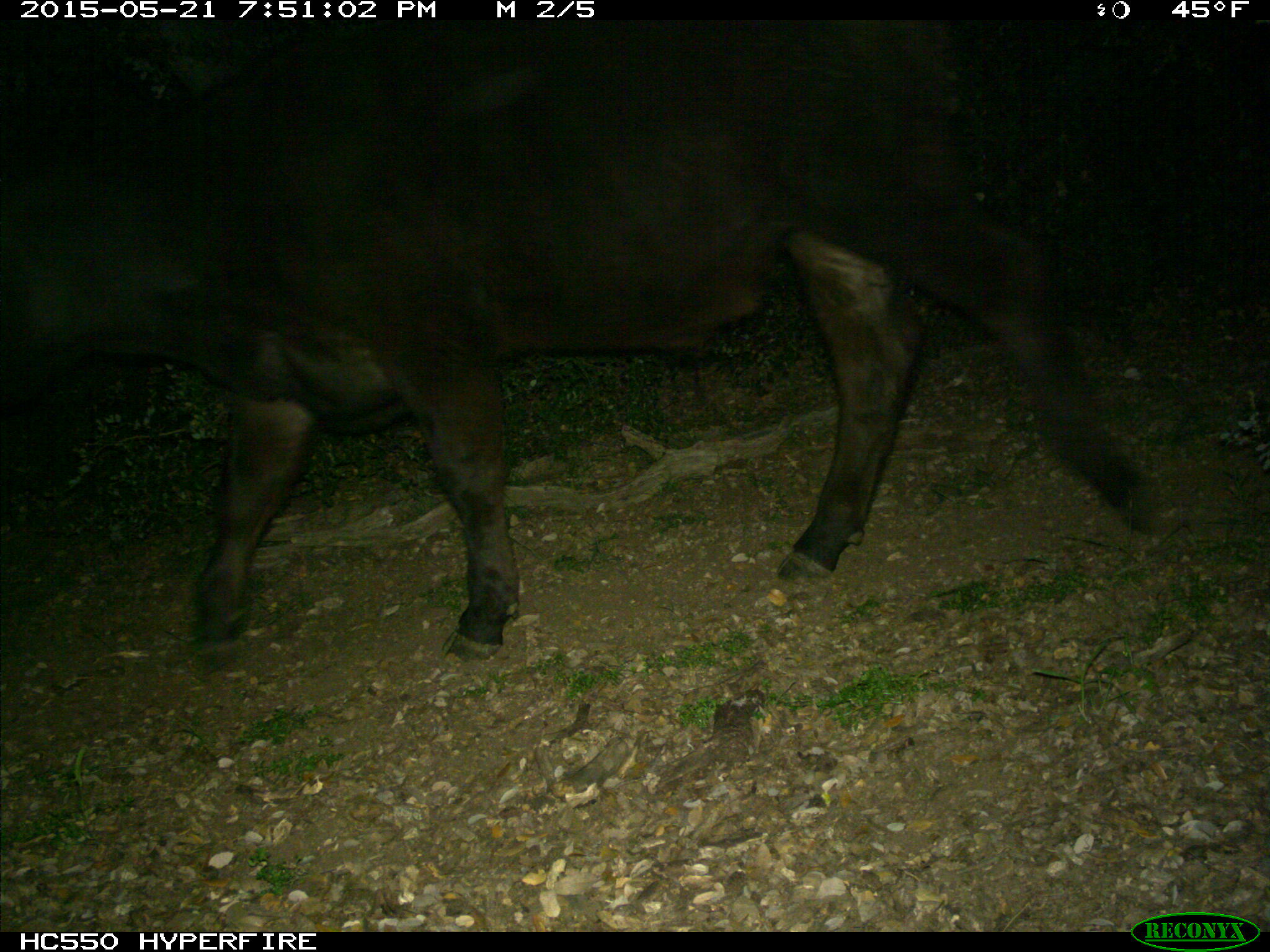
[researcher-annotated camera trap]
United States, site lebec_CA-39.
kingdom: Animalia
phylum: Chordata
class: Mammalia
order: Artiodactyla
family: Bovidae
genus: Bos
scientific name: Bos taurus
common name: domestic cow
Bos taurus (domestic cow).